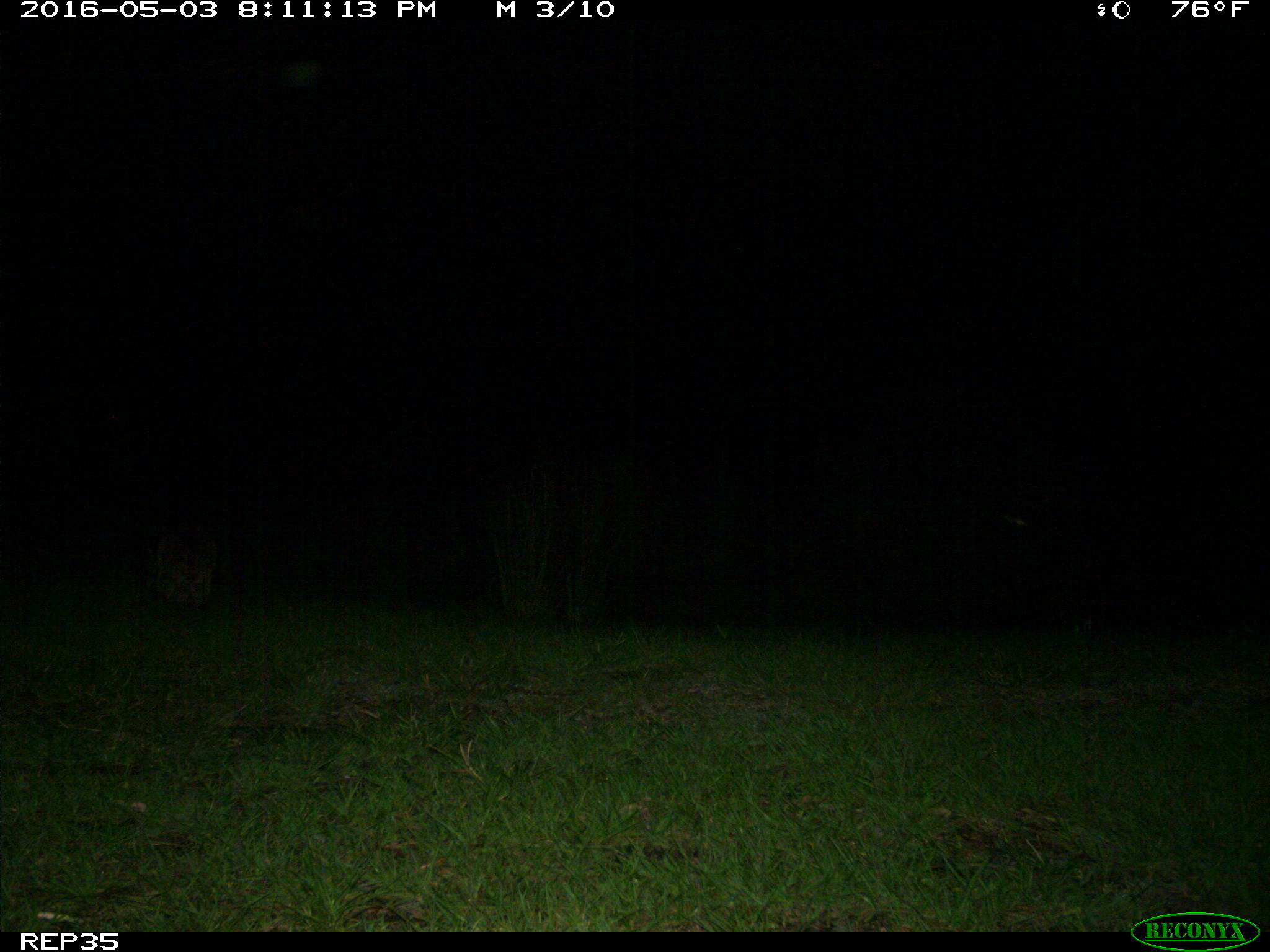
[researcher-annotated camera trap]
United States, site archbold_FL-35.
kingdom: Animalia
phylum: Chordata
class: Mammalia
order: Carnivora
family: Procyonidae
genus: Procyon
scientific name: Procyon lotor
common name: common raccoon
Procyon lotor (common raccoon).